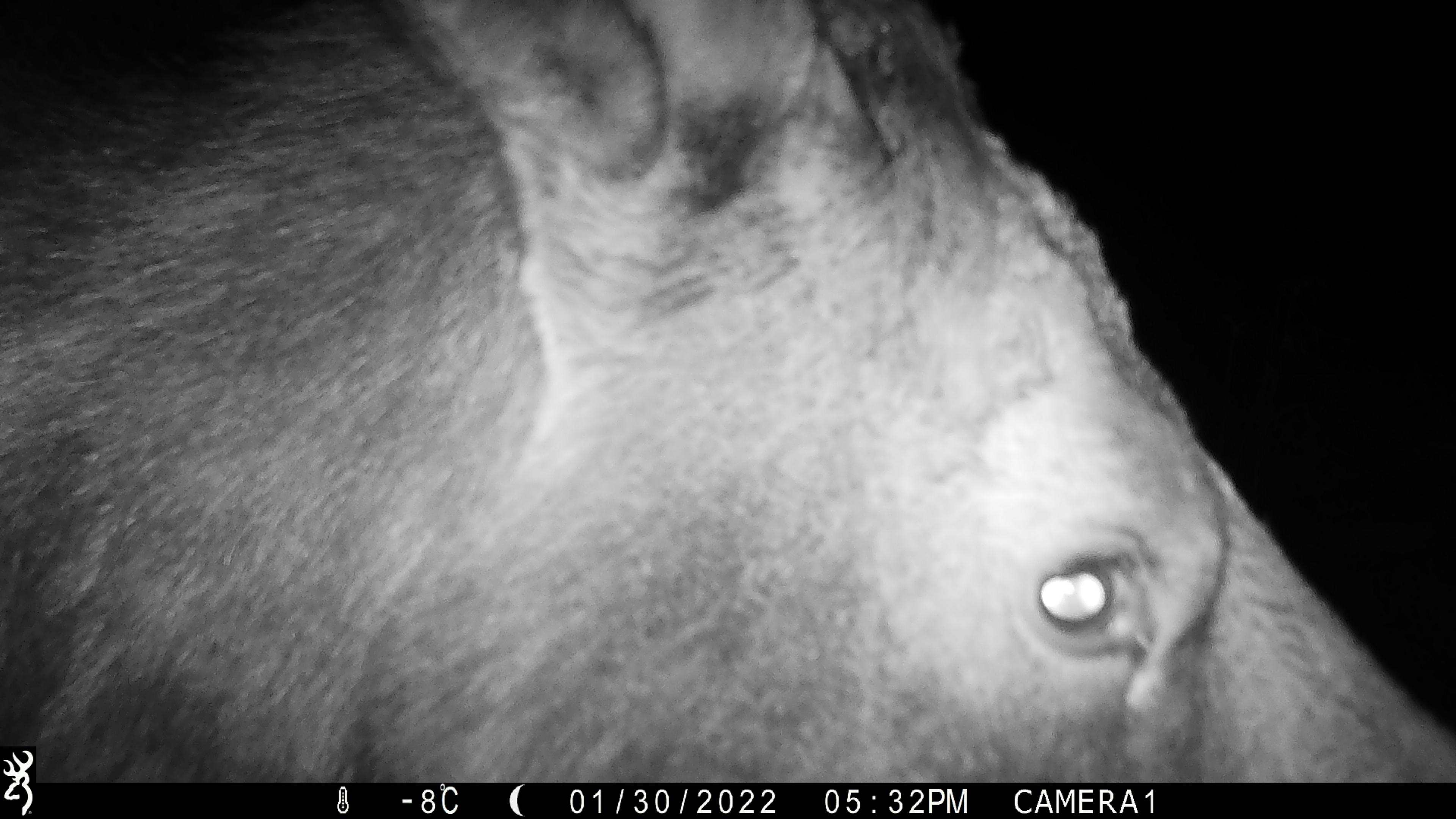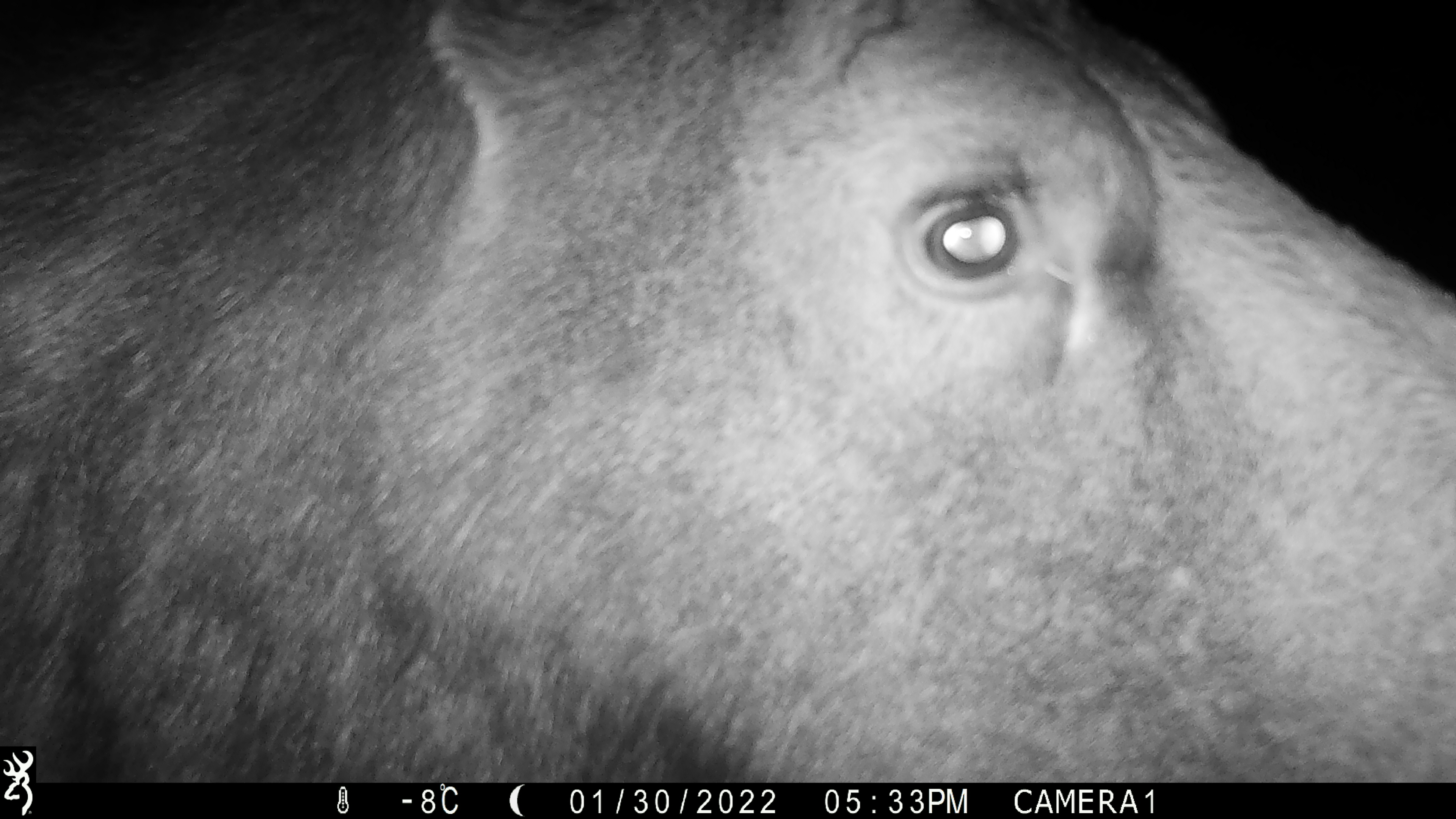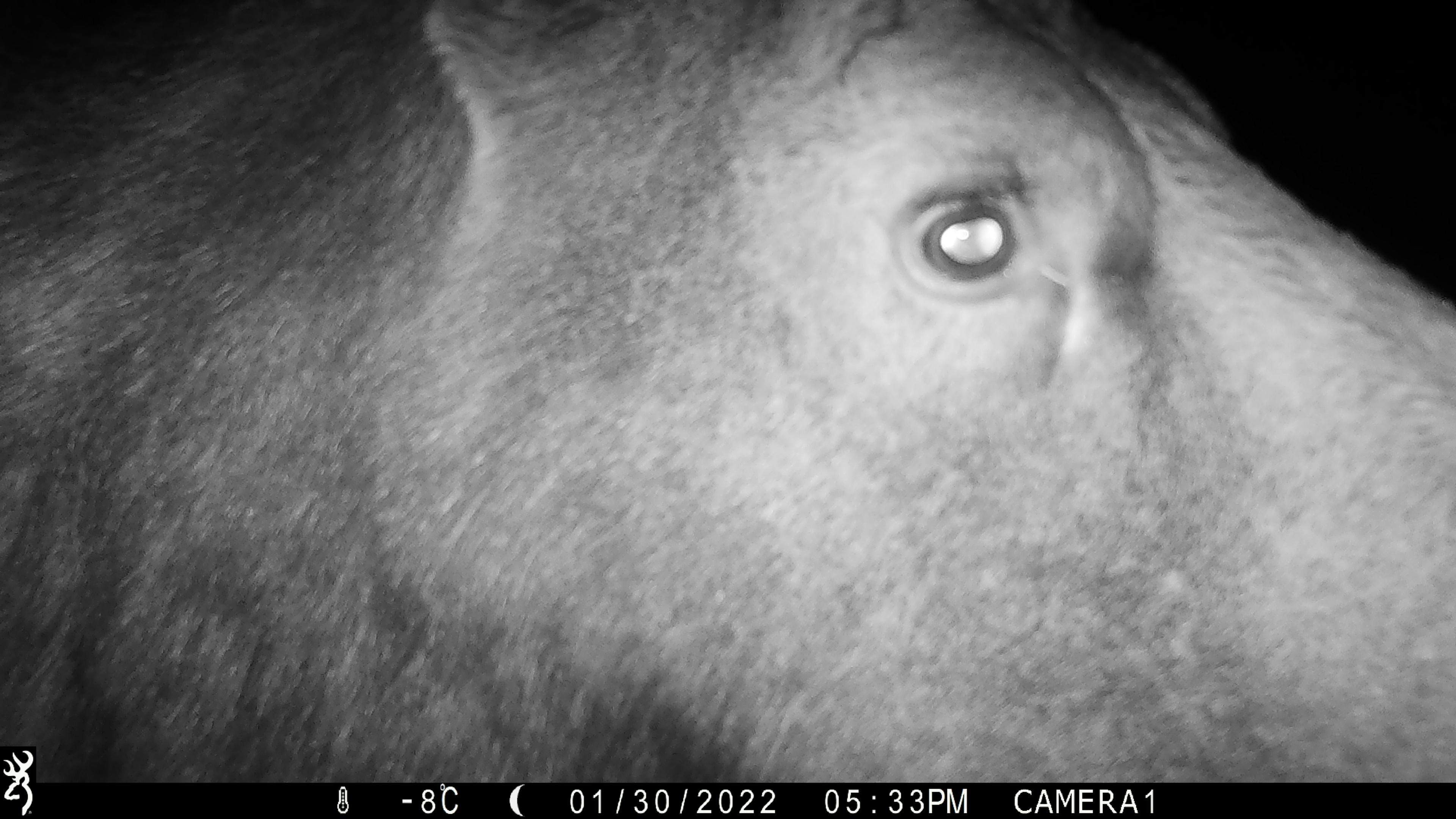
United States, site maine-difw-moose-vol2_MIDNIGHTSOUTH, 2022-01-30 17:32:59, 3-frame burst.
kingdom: Animalia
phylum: Chordata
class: Mammalia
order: Artiodactyla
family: Cervidae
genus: Alces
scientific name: Alces alces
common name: moose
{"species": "moose (Alces alces)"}